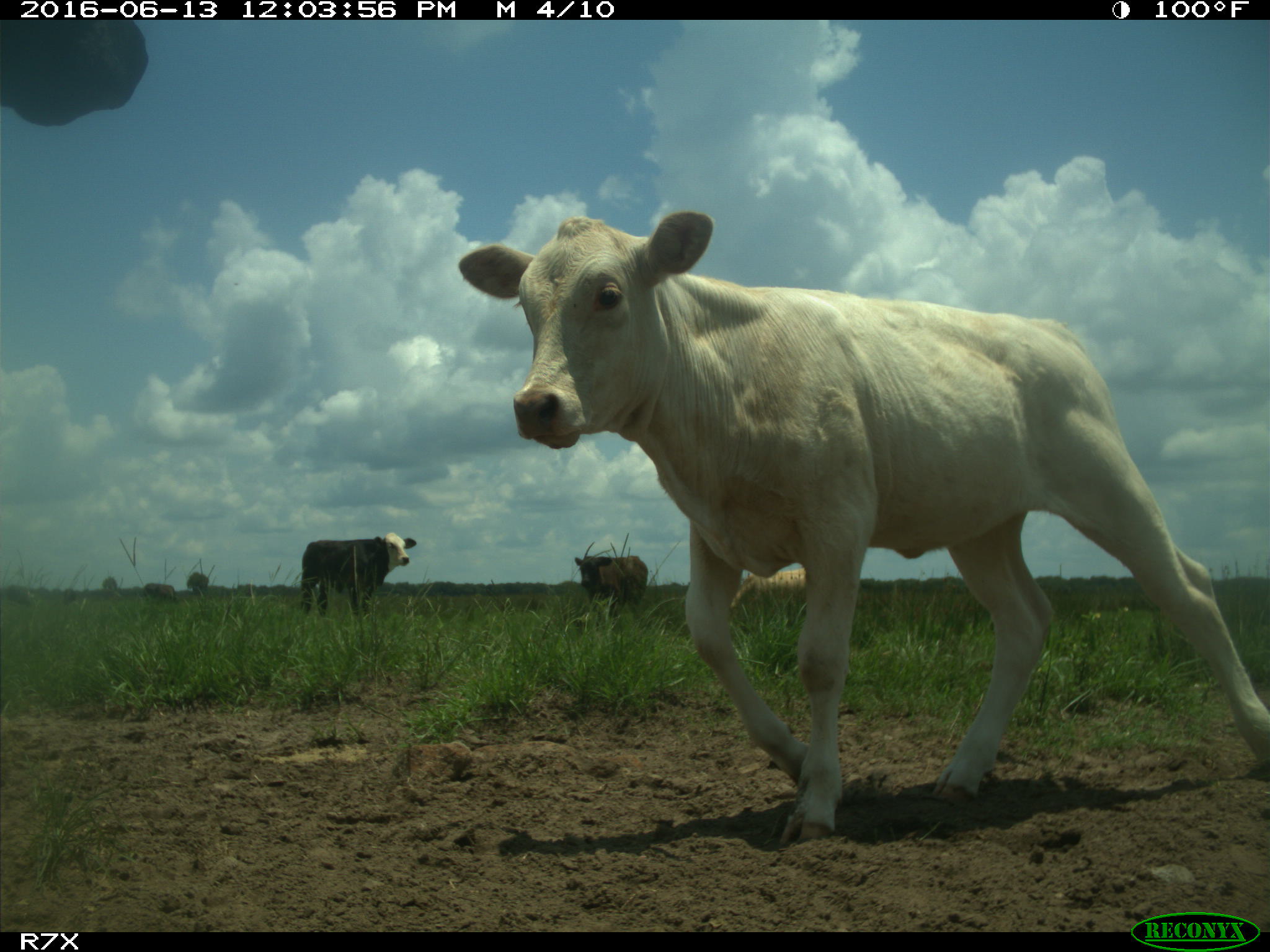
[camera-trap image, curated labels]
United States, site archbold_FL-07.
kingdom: Animalia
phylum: Chordata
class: Mammalia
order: Artiodactyla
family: Bovidae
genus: Bos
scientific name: Bos taurus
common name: domestic cow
Bos taurus (domestic cow).